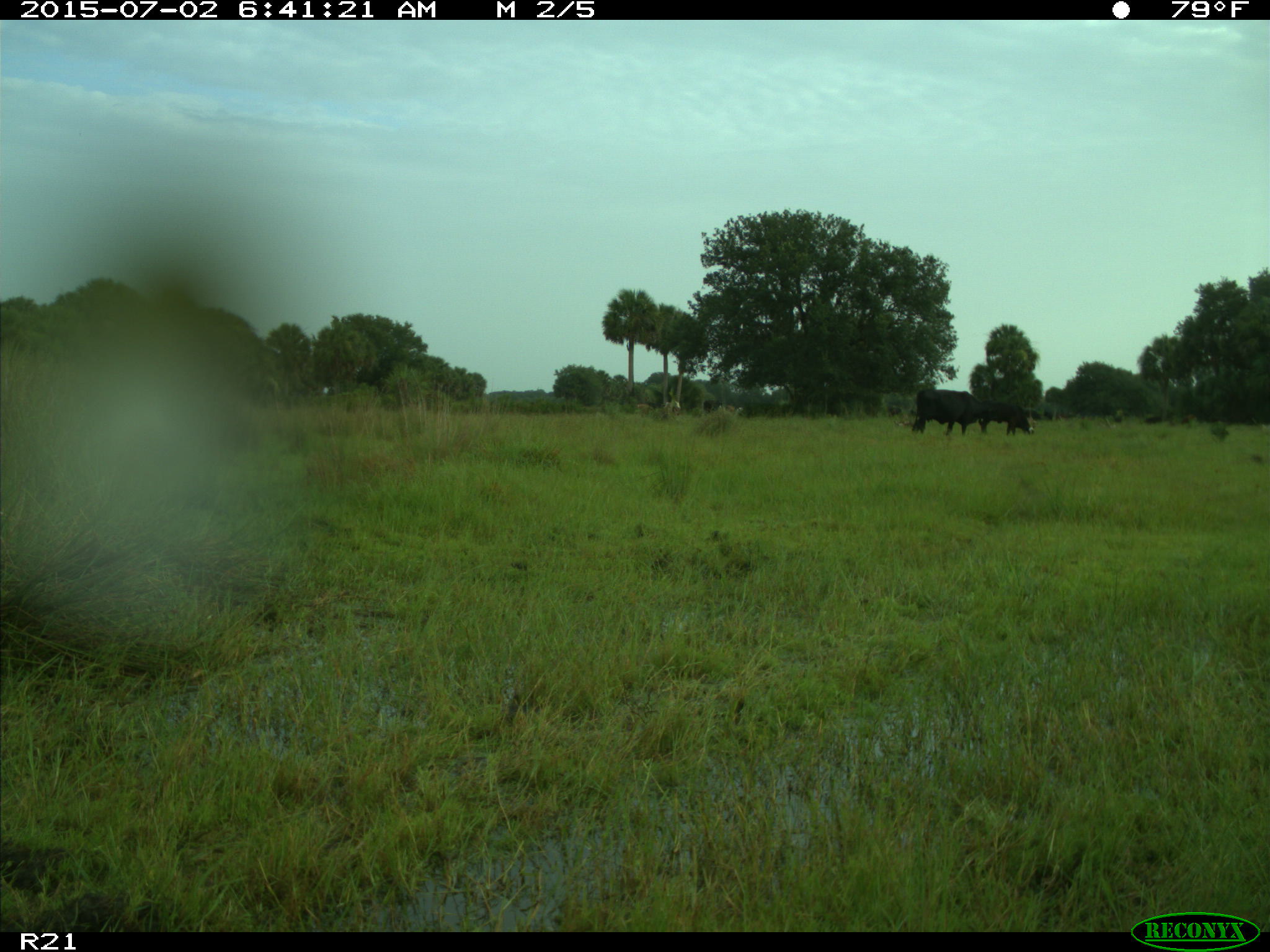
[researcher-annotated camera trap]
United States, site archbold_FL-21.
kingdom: Animalia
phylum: Chordata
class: Mammalia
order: Artiodactyla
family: Bovidae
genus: Bos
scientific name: Bos taurus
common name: domestic cow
Bos taurus (domestic cow).